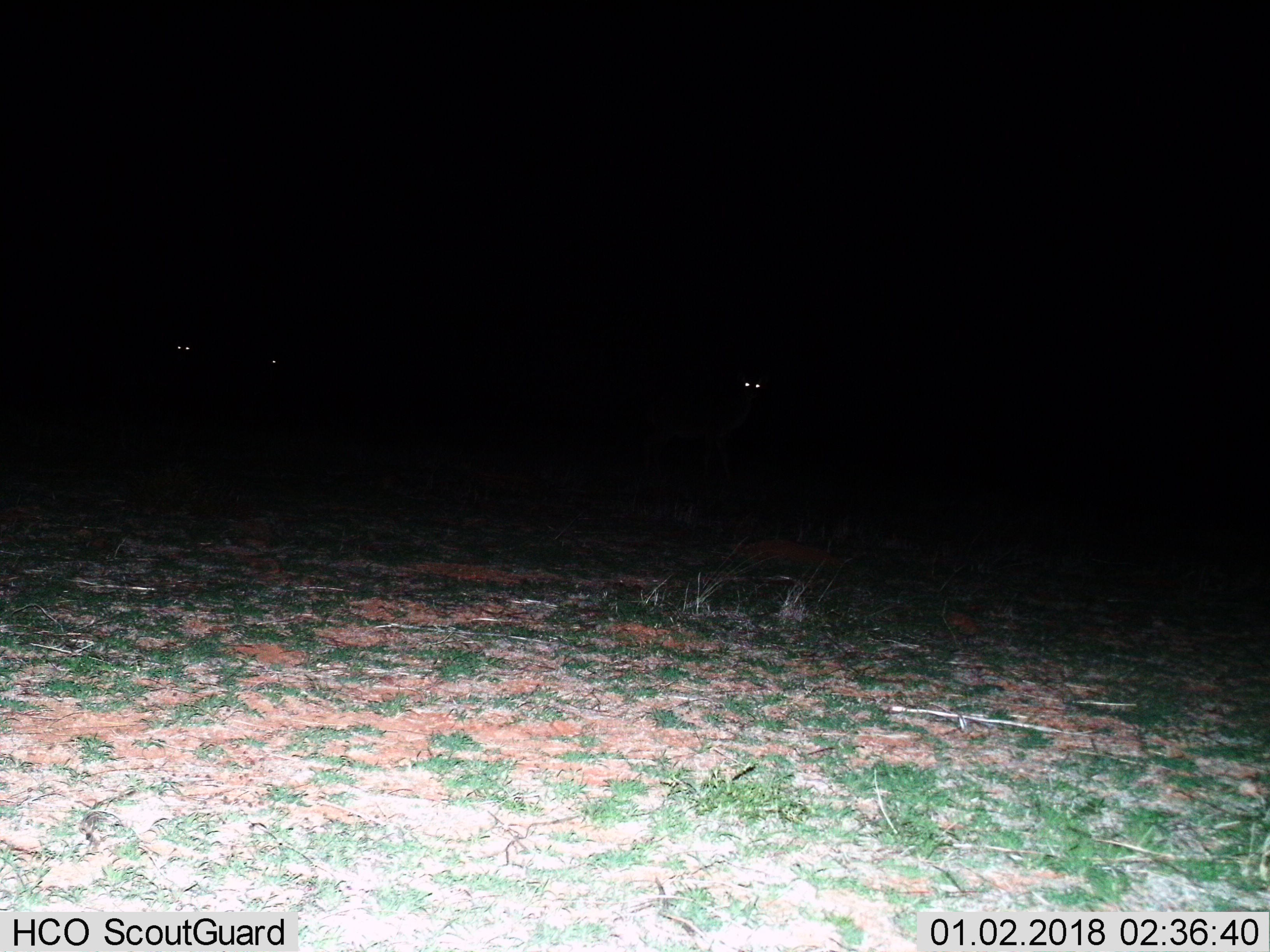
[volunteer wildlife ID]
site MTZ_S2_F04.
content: unidentified animal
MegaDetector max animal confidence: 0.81